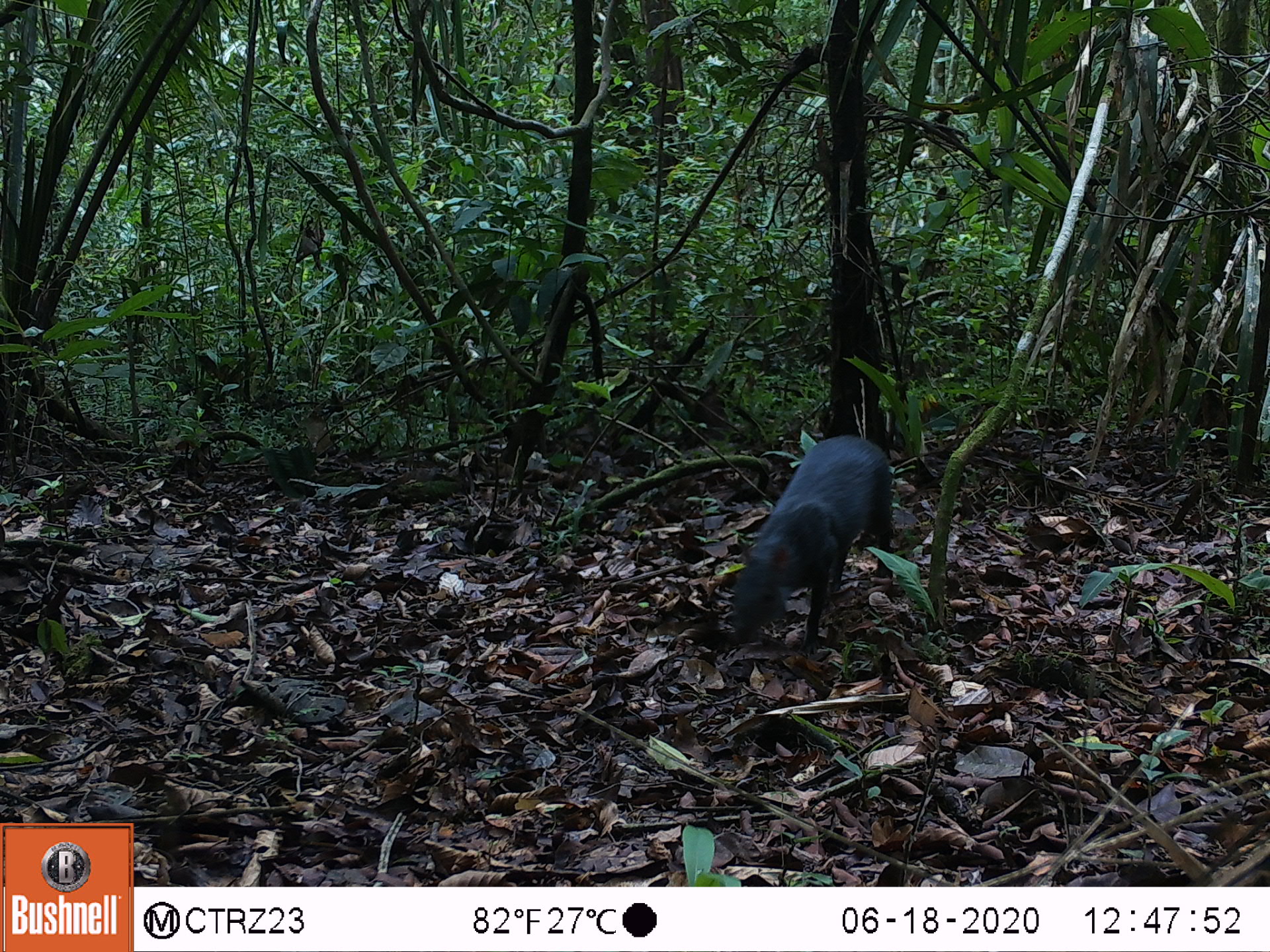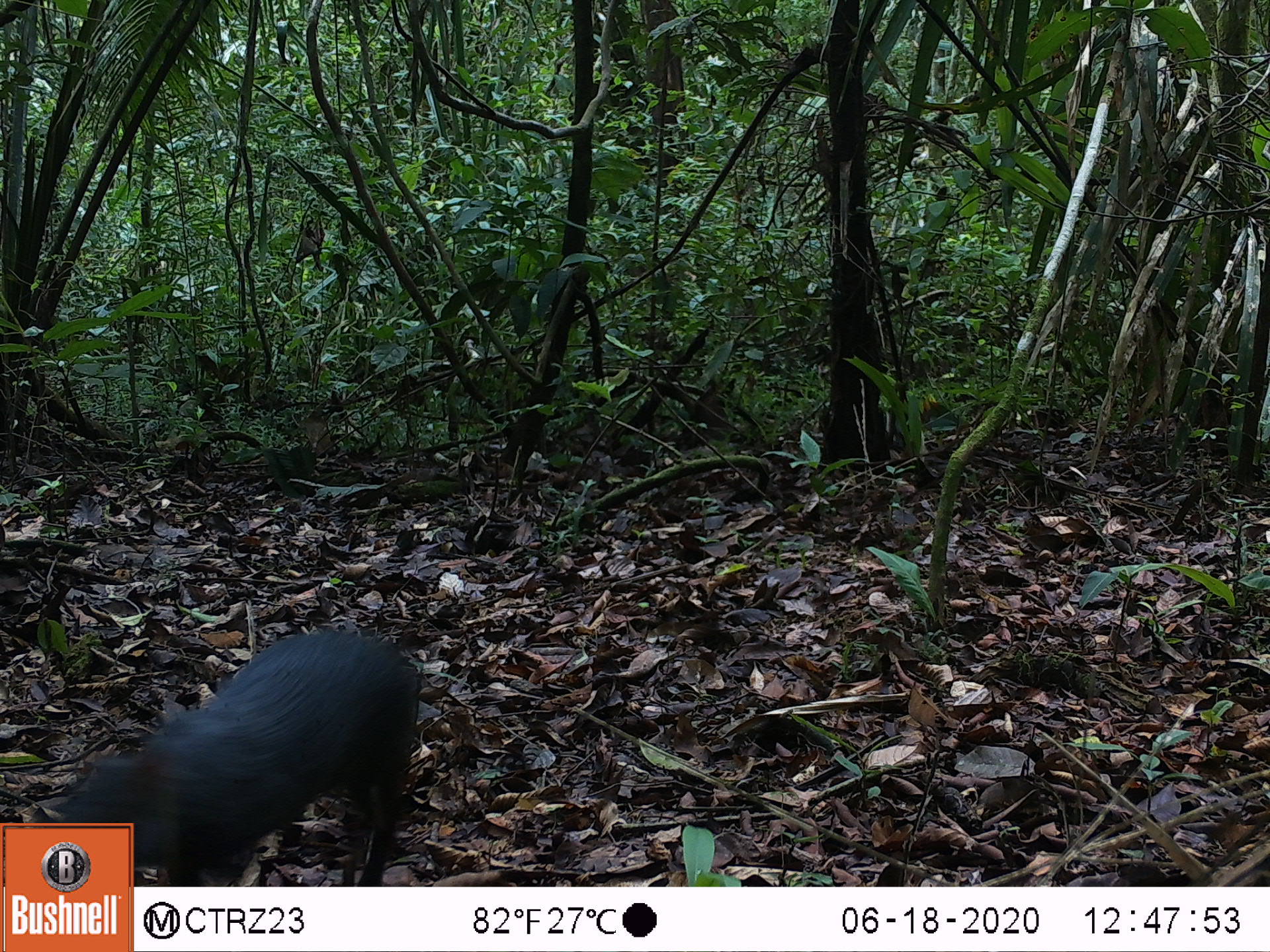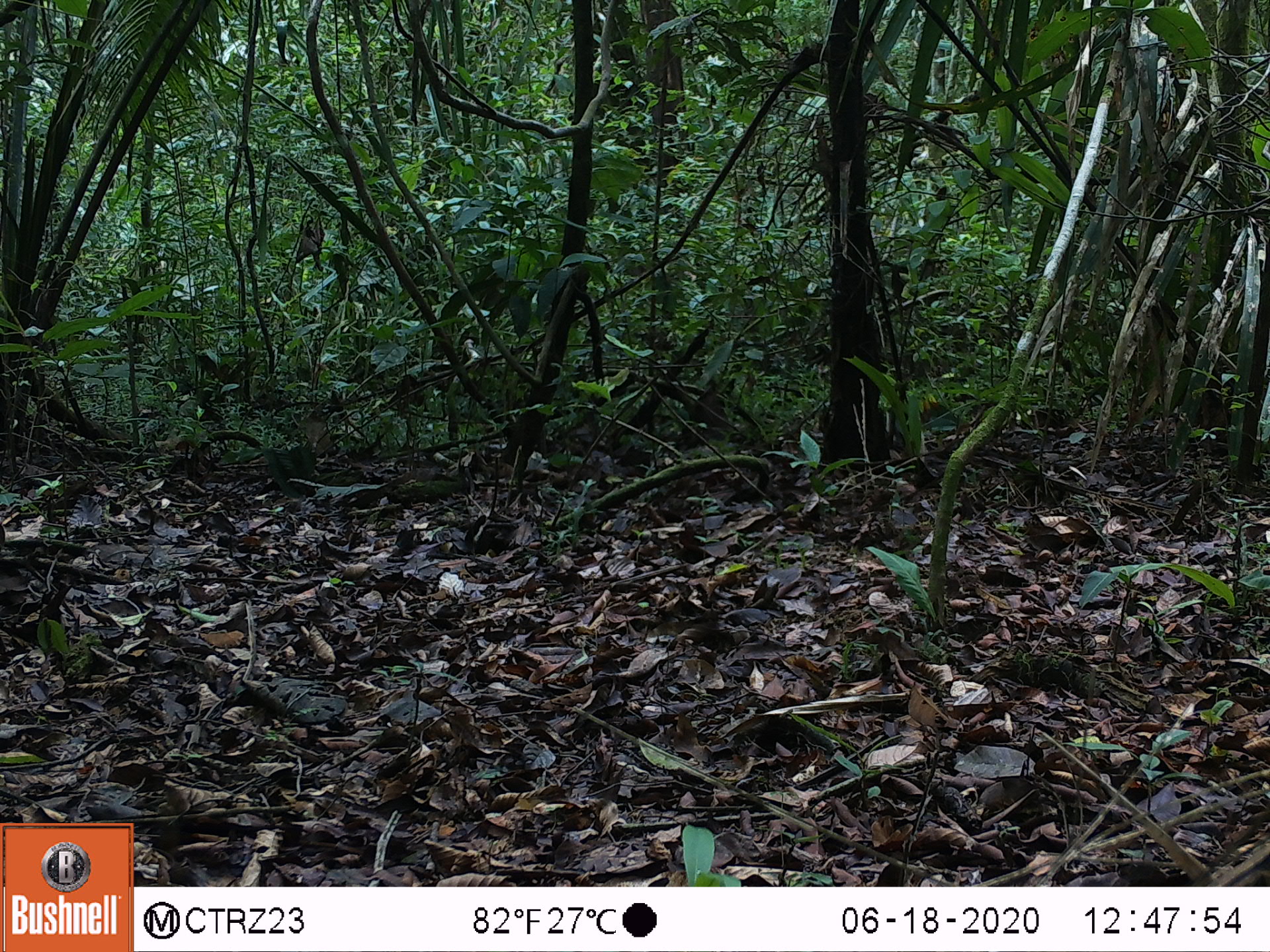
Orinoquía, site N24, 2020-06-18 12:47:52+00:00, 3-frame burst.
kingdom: Animalia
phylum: Chordata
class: Mammalia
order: Rodentia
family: Dasyproctidae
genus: Dasyprocta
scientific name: Dasyprocta fuliginosa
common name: black agouti